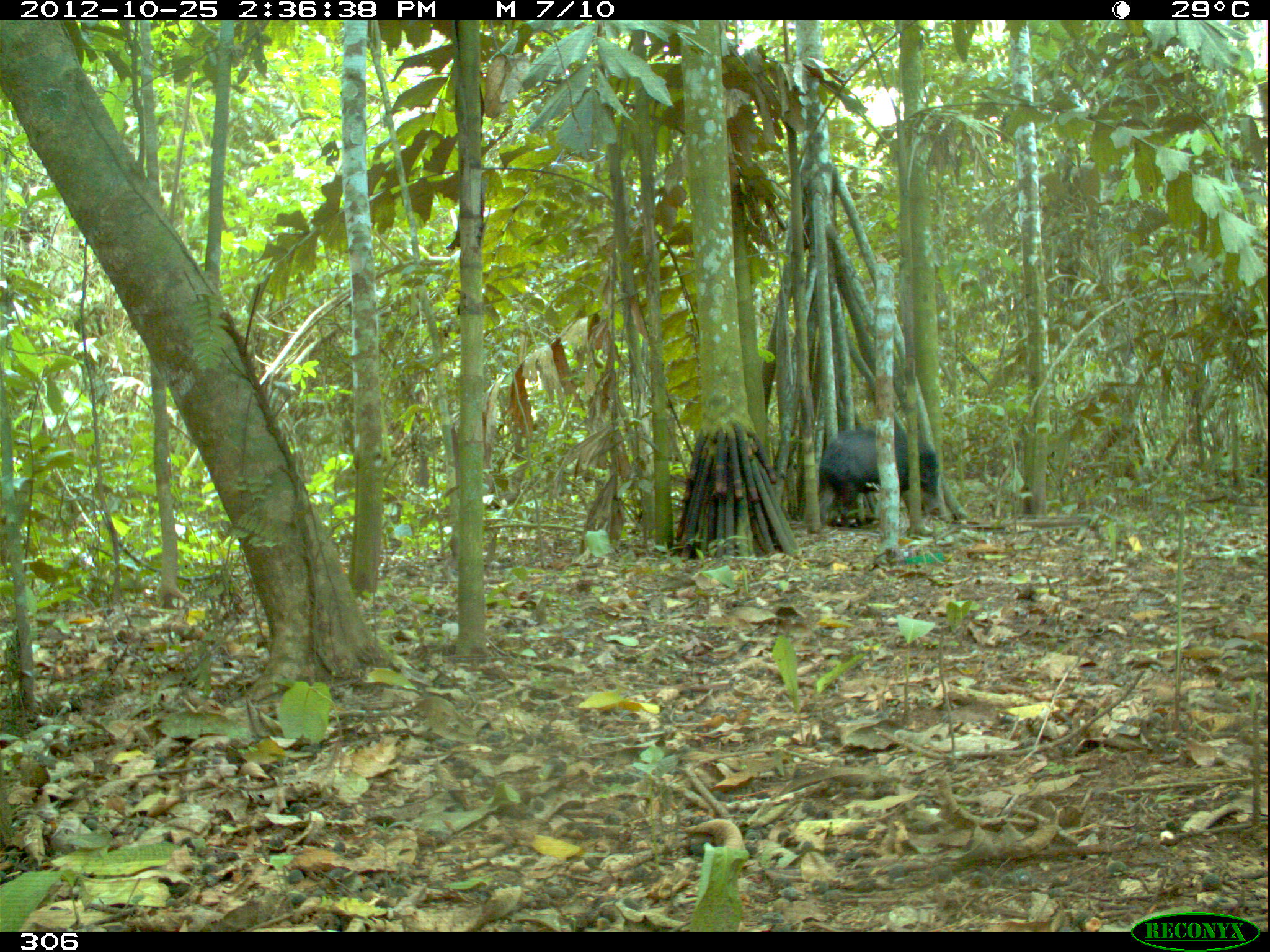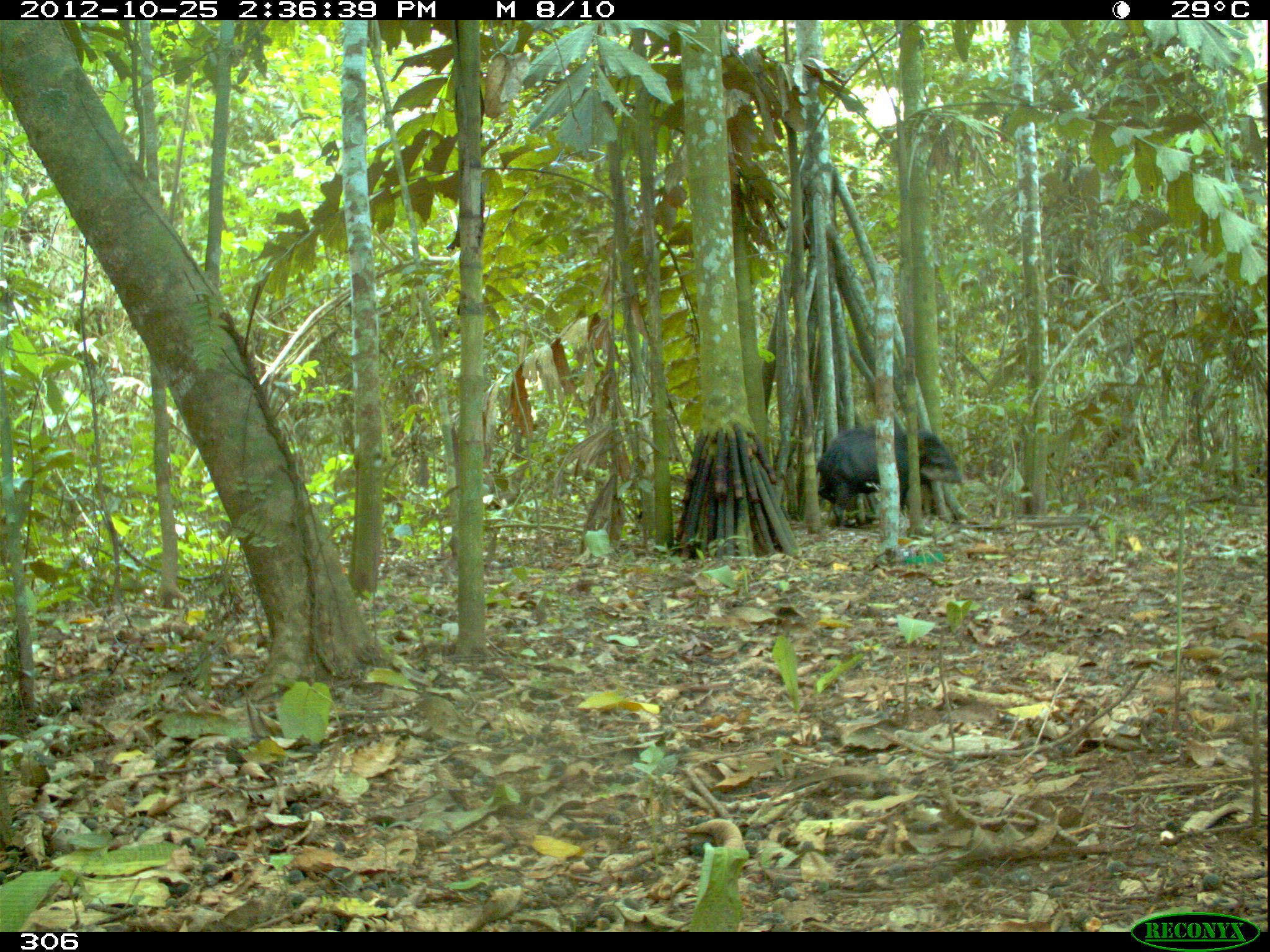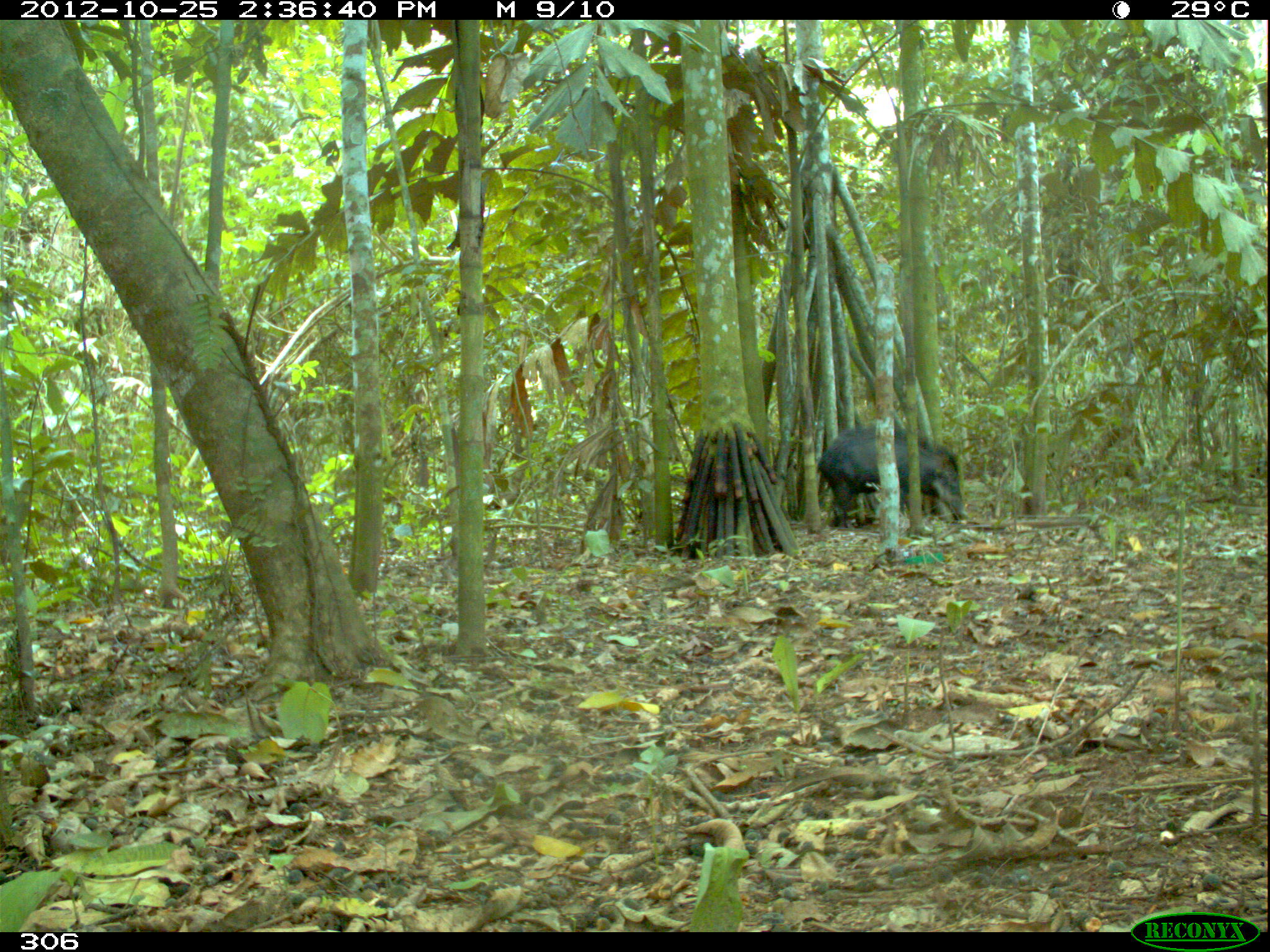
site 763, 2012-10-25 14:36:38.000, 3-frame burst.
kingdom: Animalia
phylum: Chordata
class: Mammalia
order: Artiodactyla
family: Tayassuidae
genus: Tayassu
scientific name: Tayassu pecari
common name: white-lipped peccary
Tayassu pecari (white-lipped peccary).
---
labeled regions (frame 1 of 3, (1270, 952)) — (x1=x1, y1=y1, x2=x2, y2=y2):
tayassu pecari: (x1=819, y1=423, x2=940, y2=529)